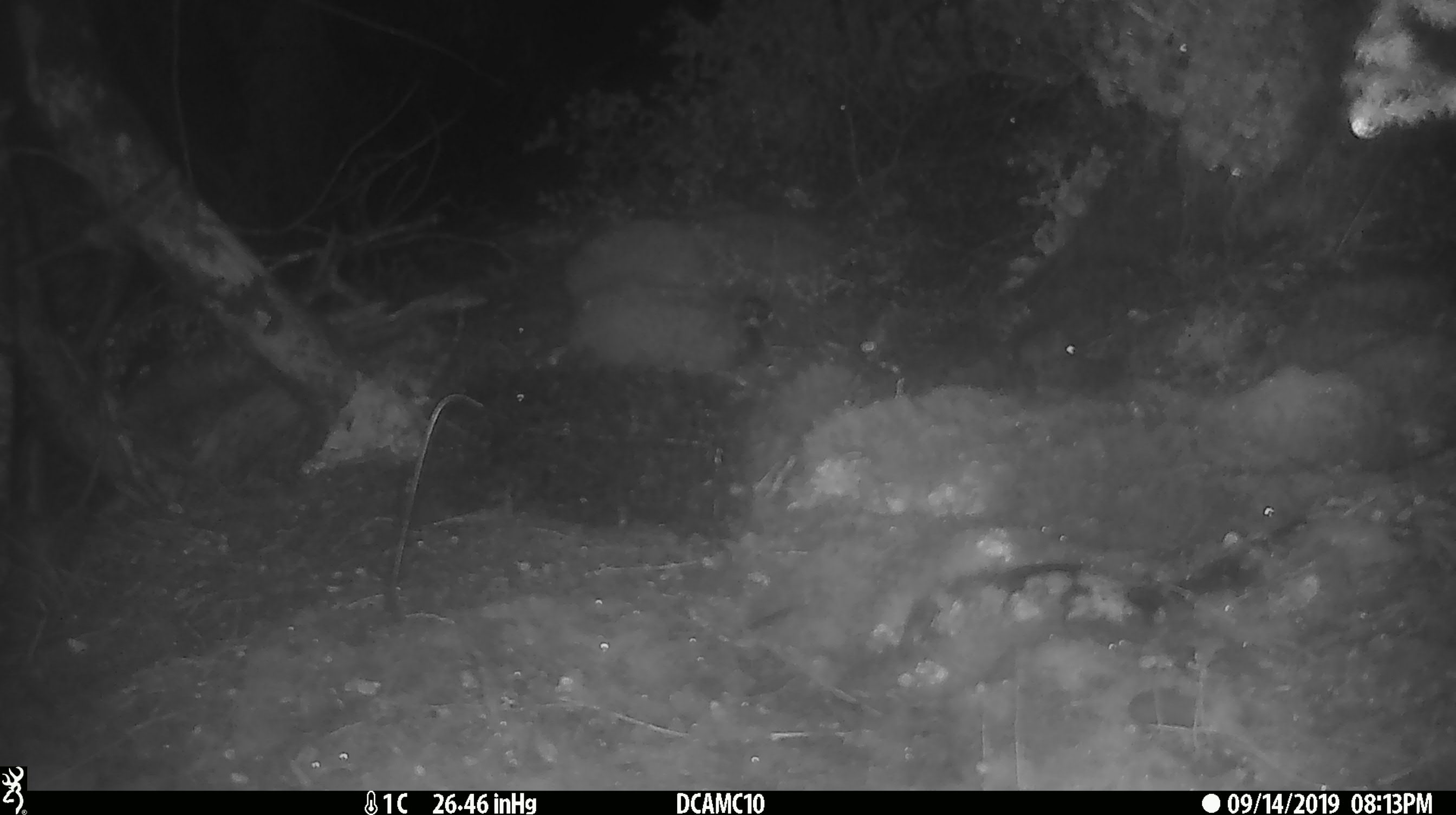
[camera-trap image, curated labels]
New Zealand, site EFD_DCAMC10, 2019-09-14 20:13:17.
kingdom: Animalia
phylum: Chordata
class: Mammalia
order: Rodentia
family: Muridae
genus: Mus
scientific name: Mus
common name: mouse